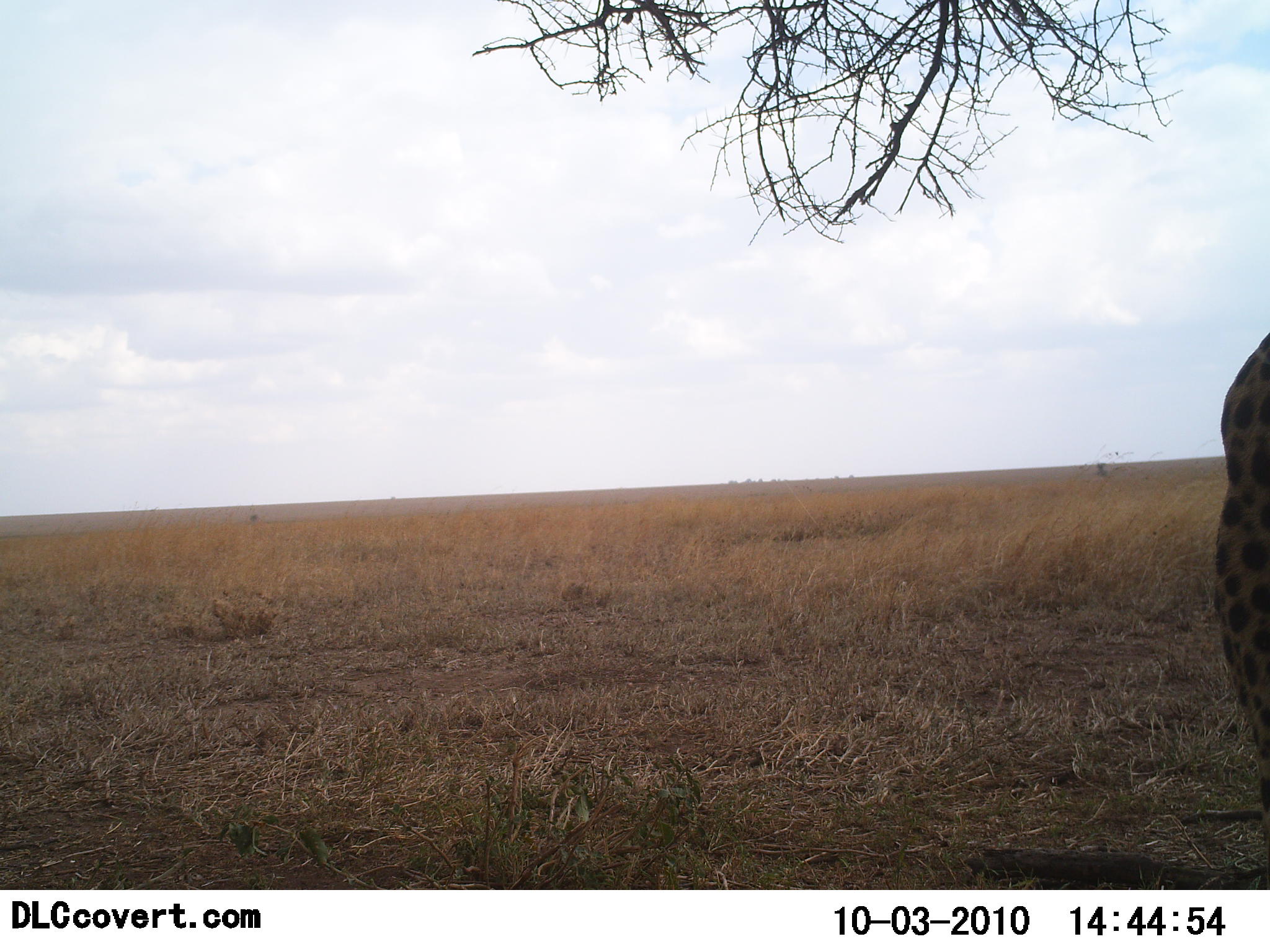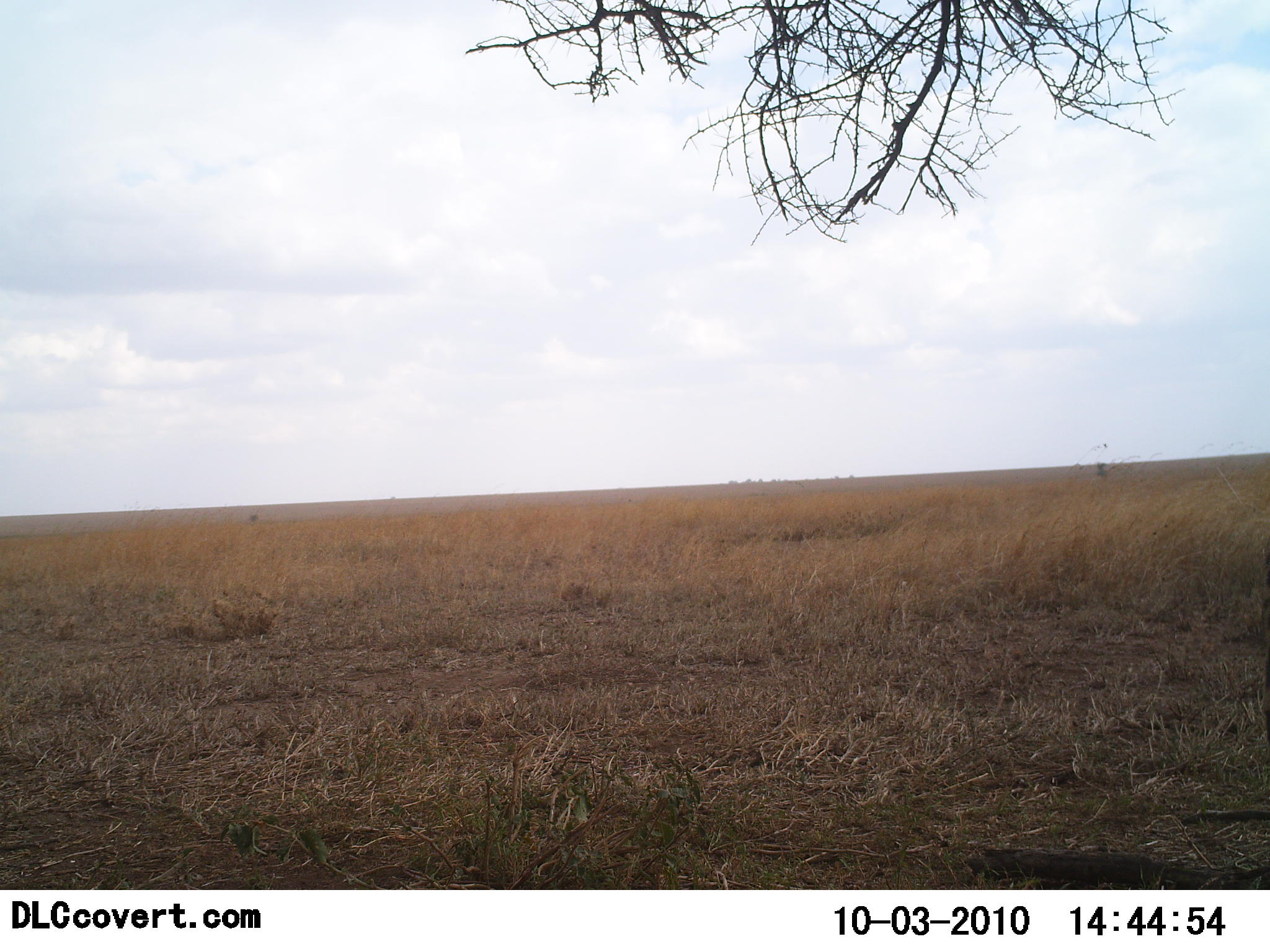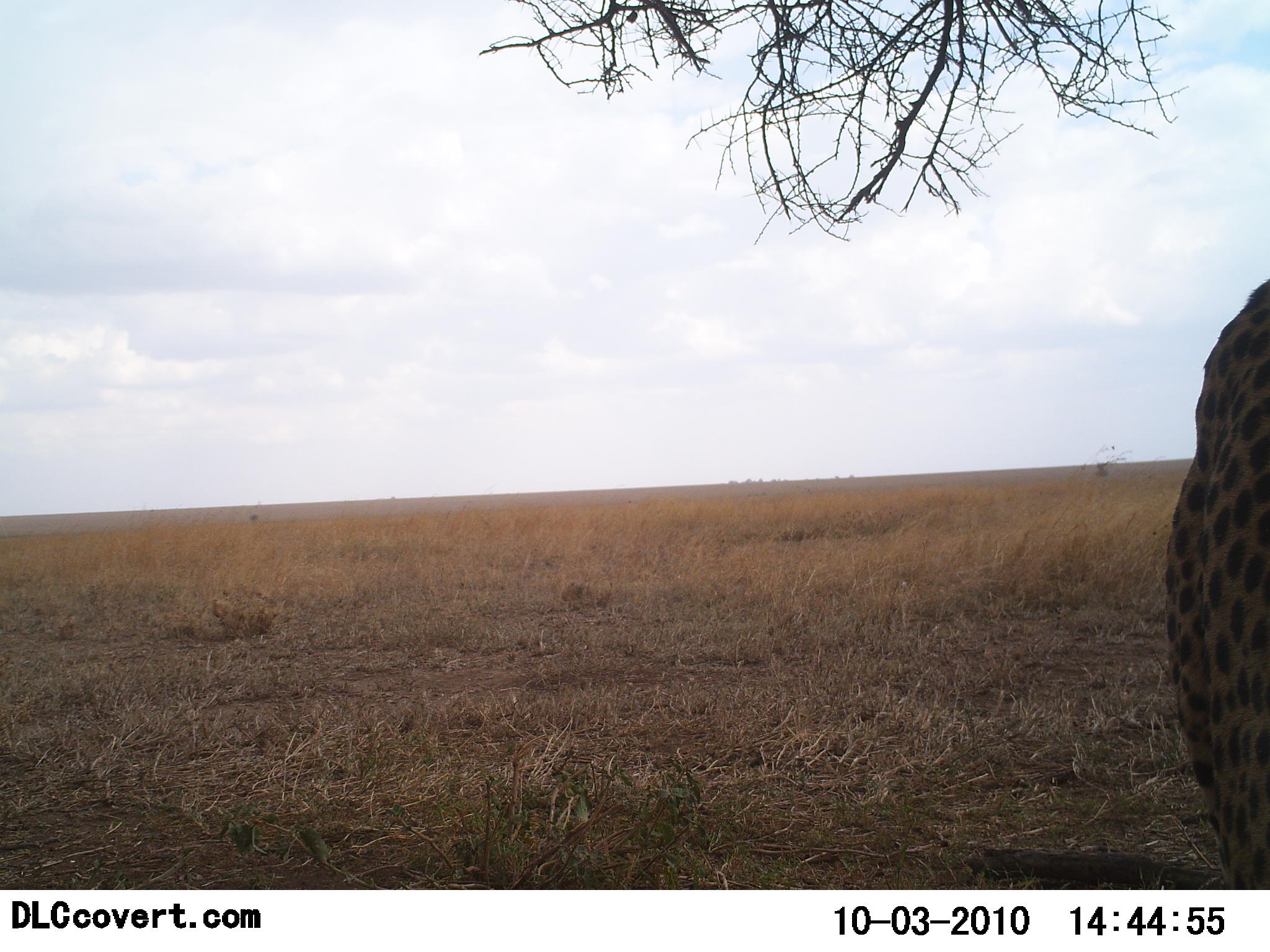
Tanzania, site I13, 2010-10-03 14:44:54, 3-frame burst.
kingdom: Animalia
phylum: Chordata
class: Mammalia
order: Carnivora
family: Felidae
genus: Acinonyx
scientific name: Acinonyx jubatus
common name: cheetah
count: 1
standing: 50%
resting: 0%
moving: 58%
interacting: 0%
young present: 0%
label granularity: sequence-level